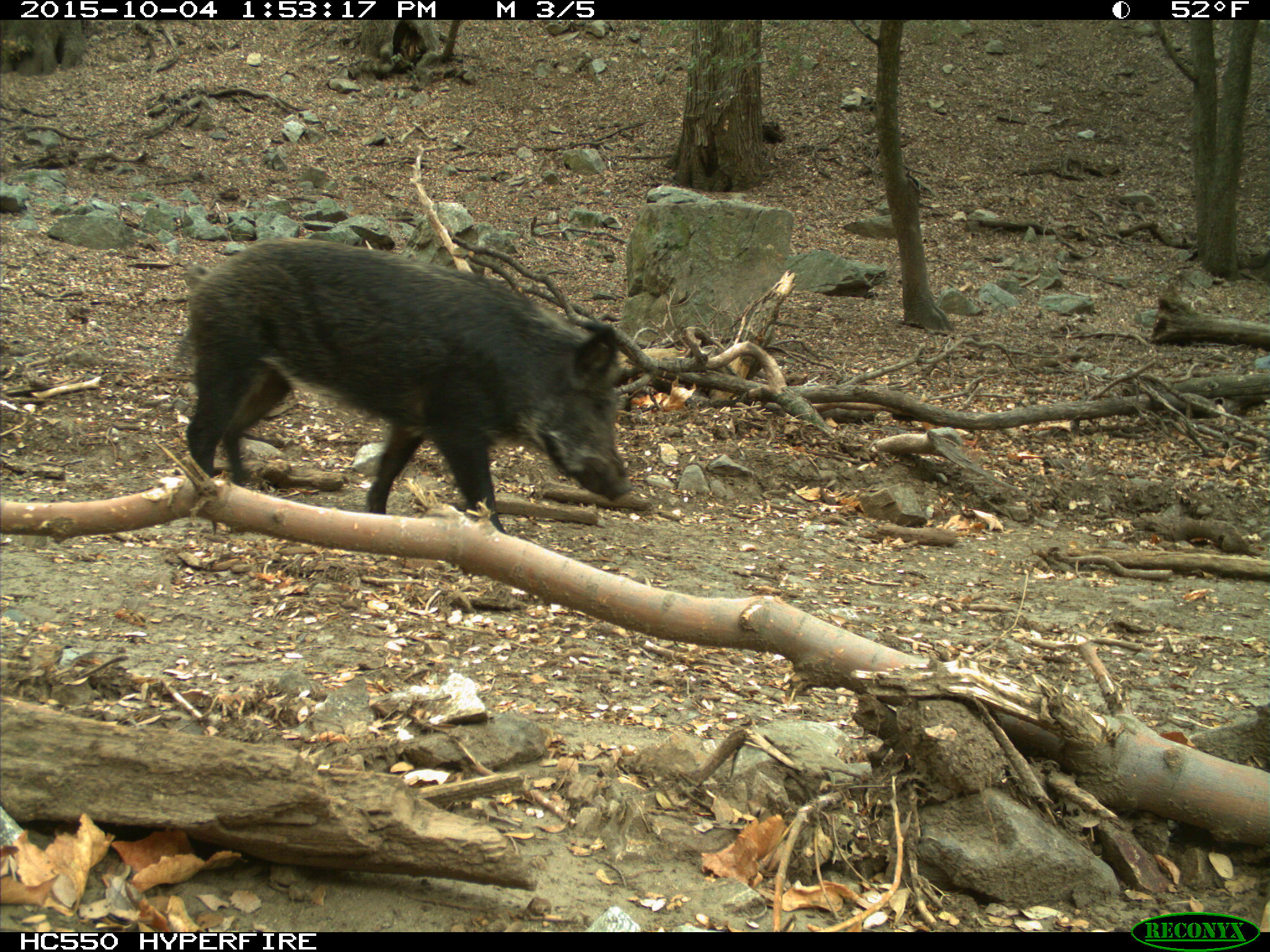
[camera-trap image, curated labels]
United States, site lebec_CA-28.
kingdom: Animalia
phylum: Chordata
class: Mammalia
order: Artiodactyla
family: Suidae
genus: Sus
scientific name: Sus scrofa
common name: wild boar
Sus scrofa (wild boar).